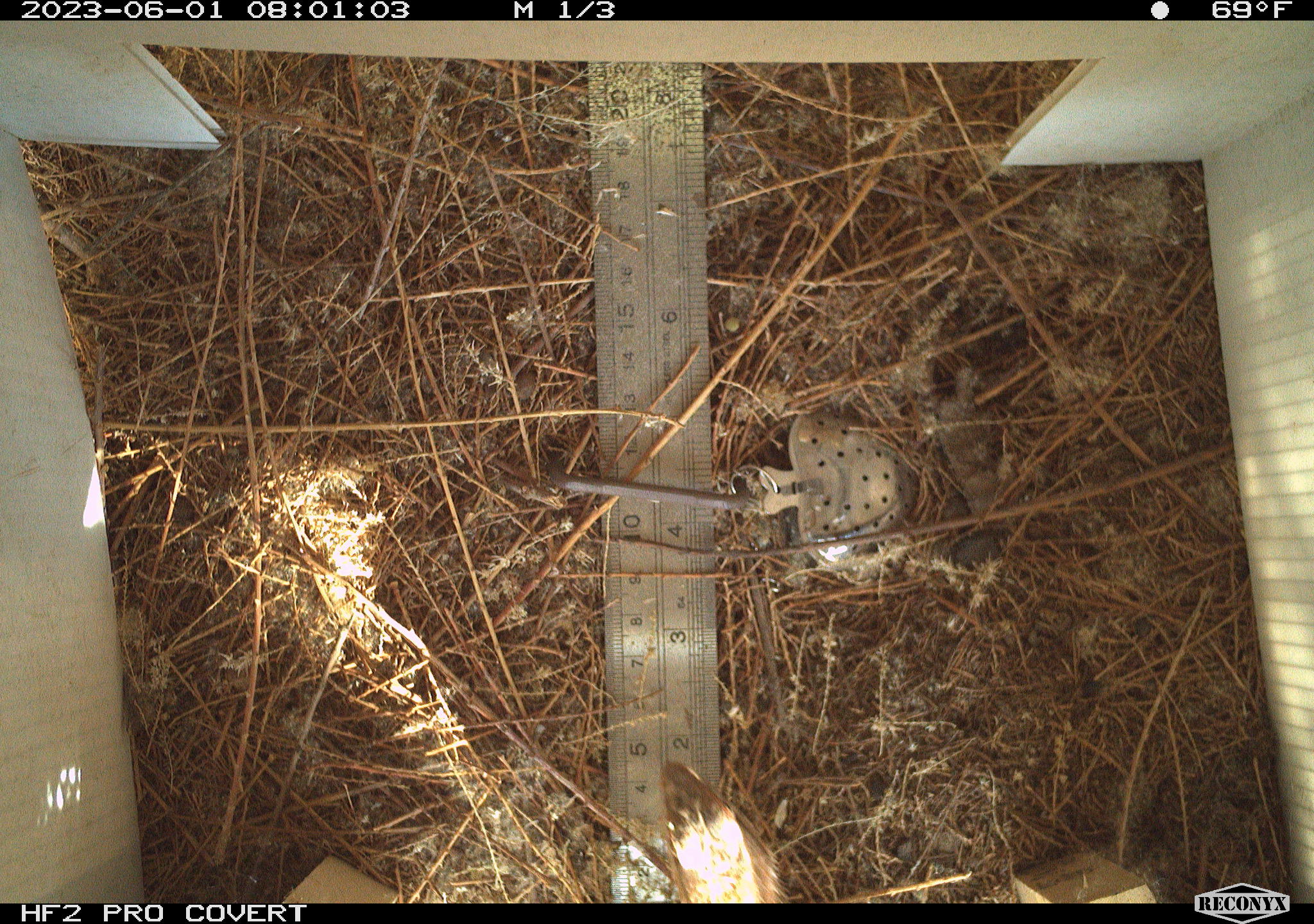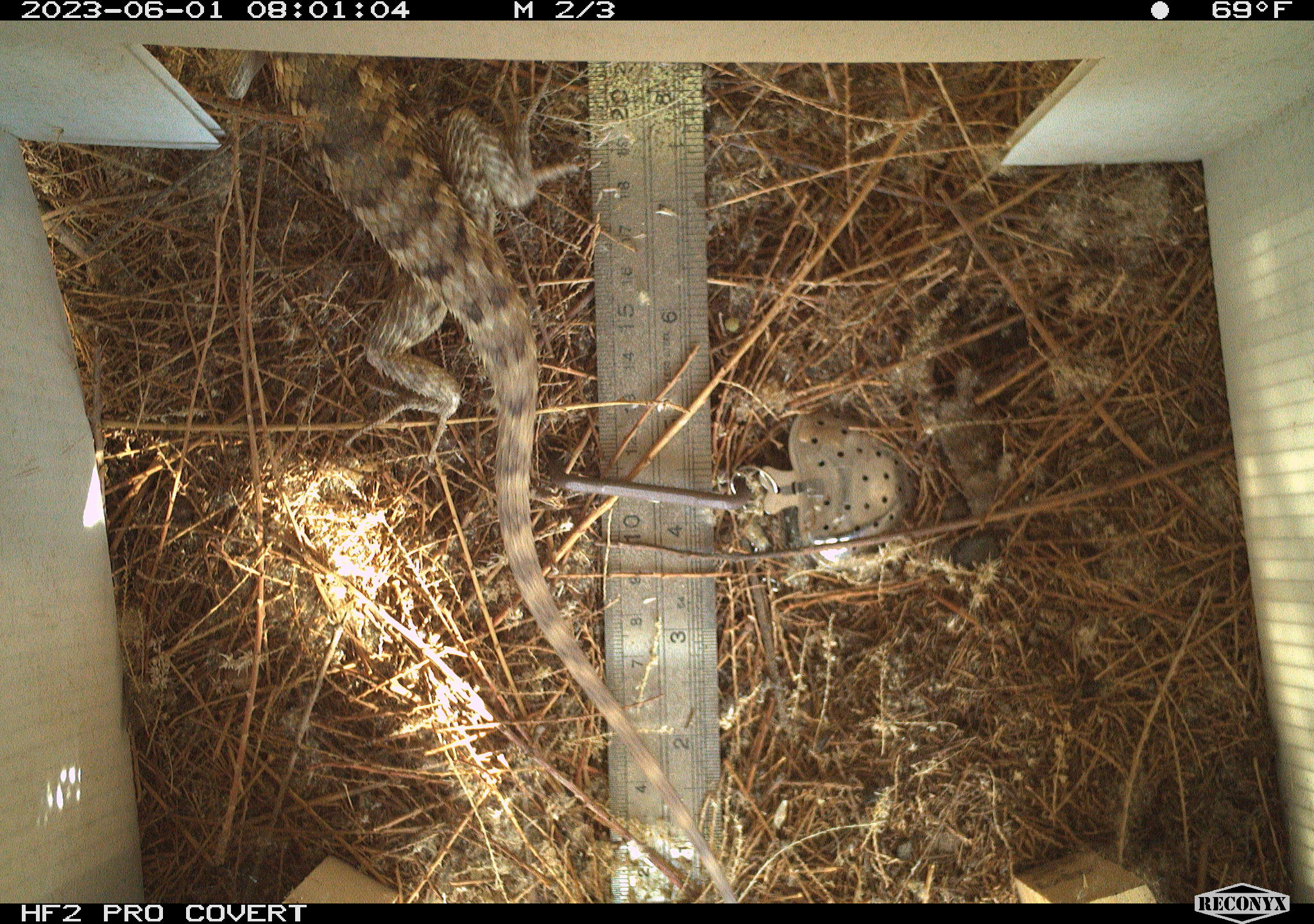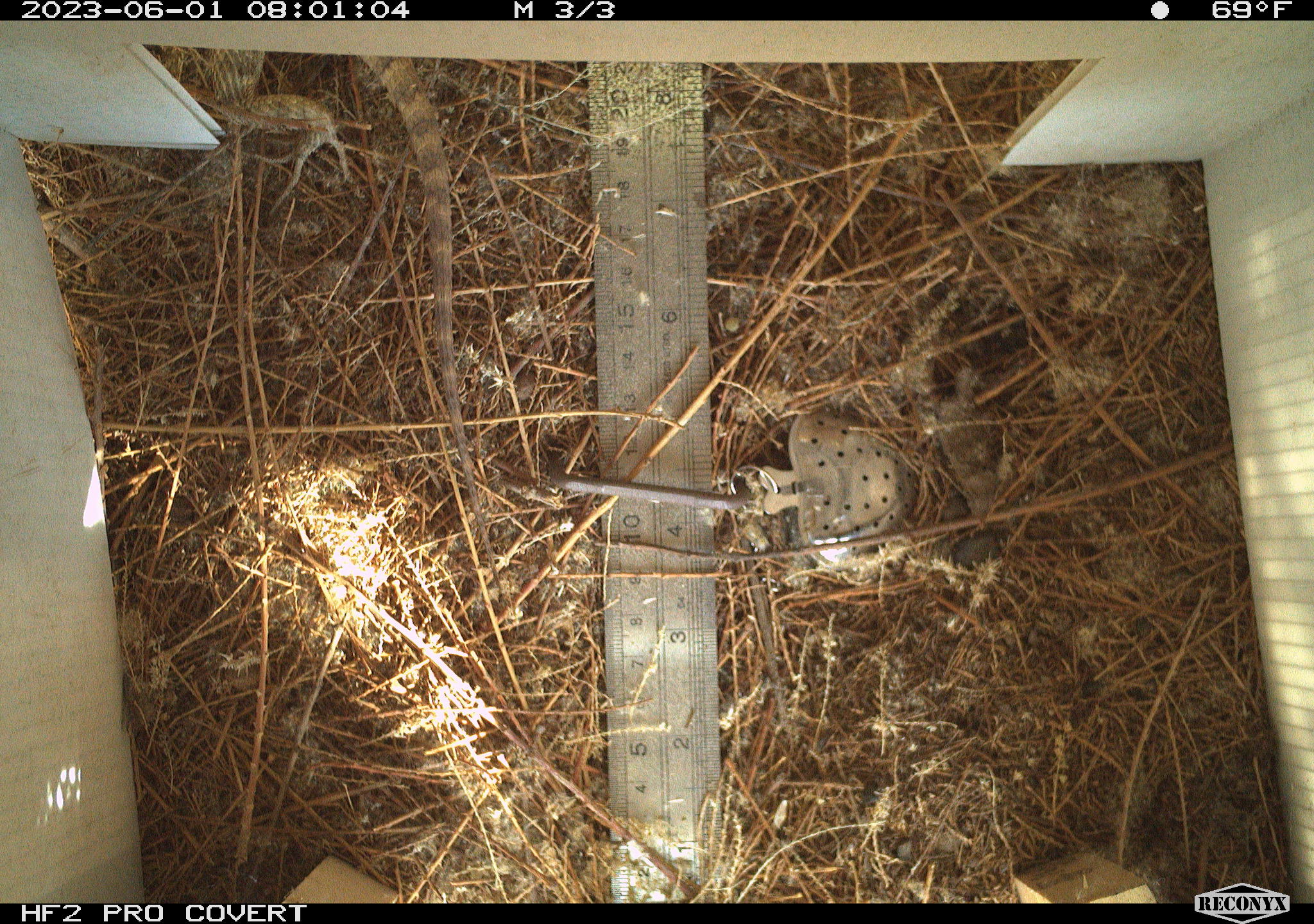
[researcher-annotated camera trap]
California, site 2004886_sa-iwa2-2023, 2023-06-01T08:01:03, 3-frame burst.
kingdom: Animalia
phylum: Chordata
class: Reptilia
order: Squamata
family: Phrynosomatidae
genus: Sceloporus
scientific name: Sceloporus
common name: spiny lizards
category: sceloporus species